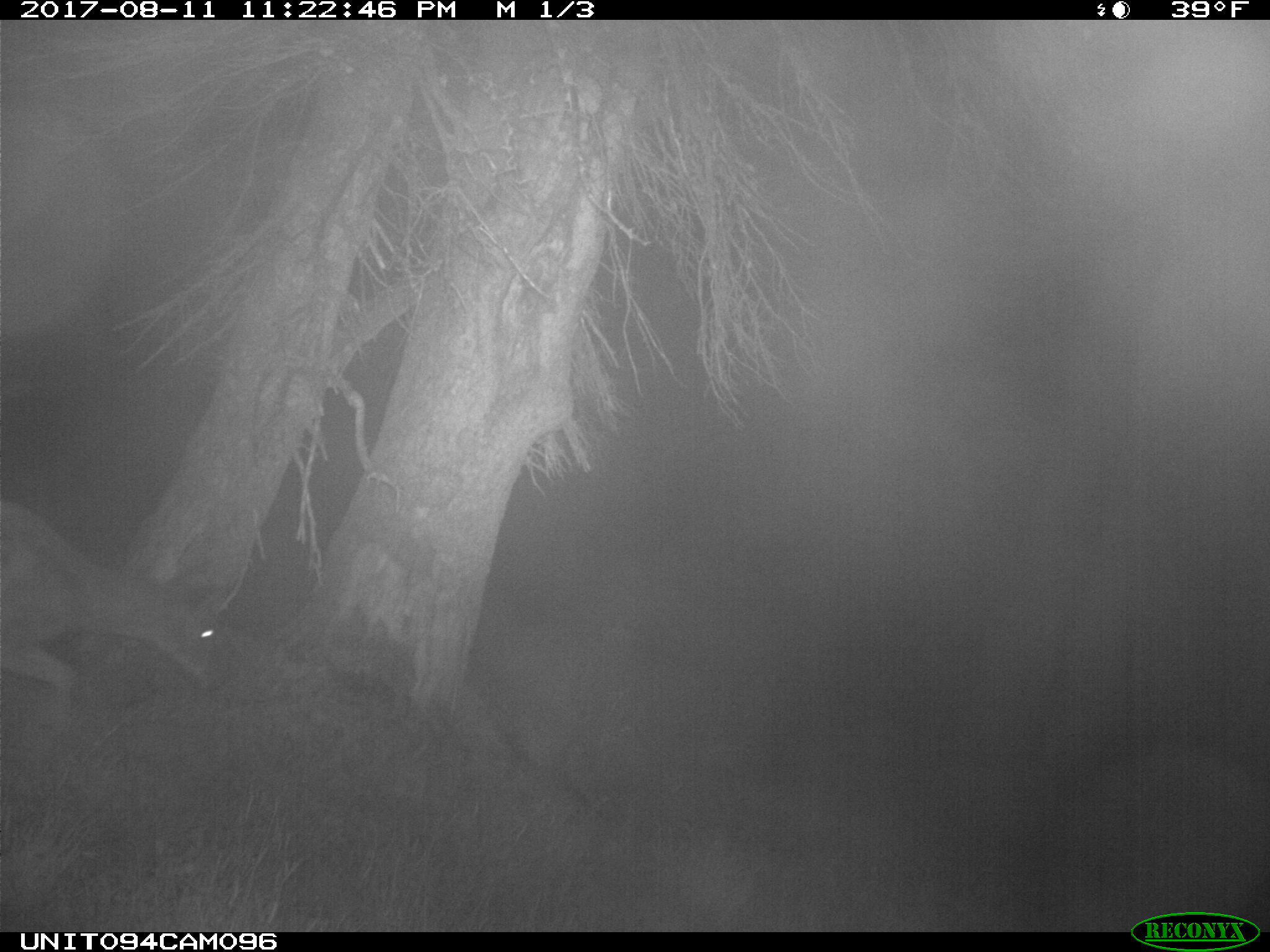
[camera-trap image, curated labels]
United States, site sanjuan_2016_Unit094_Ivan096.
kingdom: Animalia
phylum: Chordata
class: Mammalia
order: Artiodactyla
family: Cervidae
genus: Odocoileus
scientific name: Odocoileus hemionus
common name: mule deer